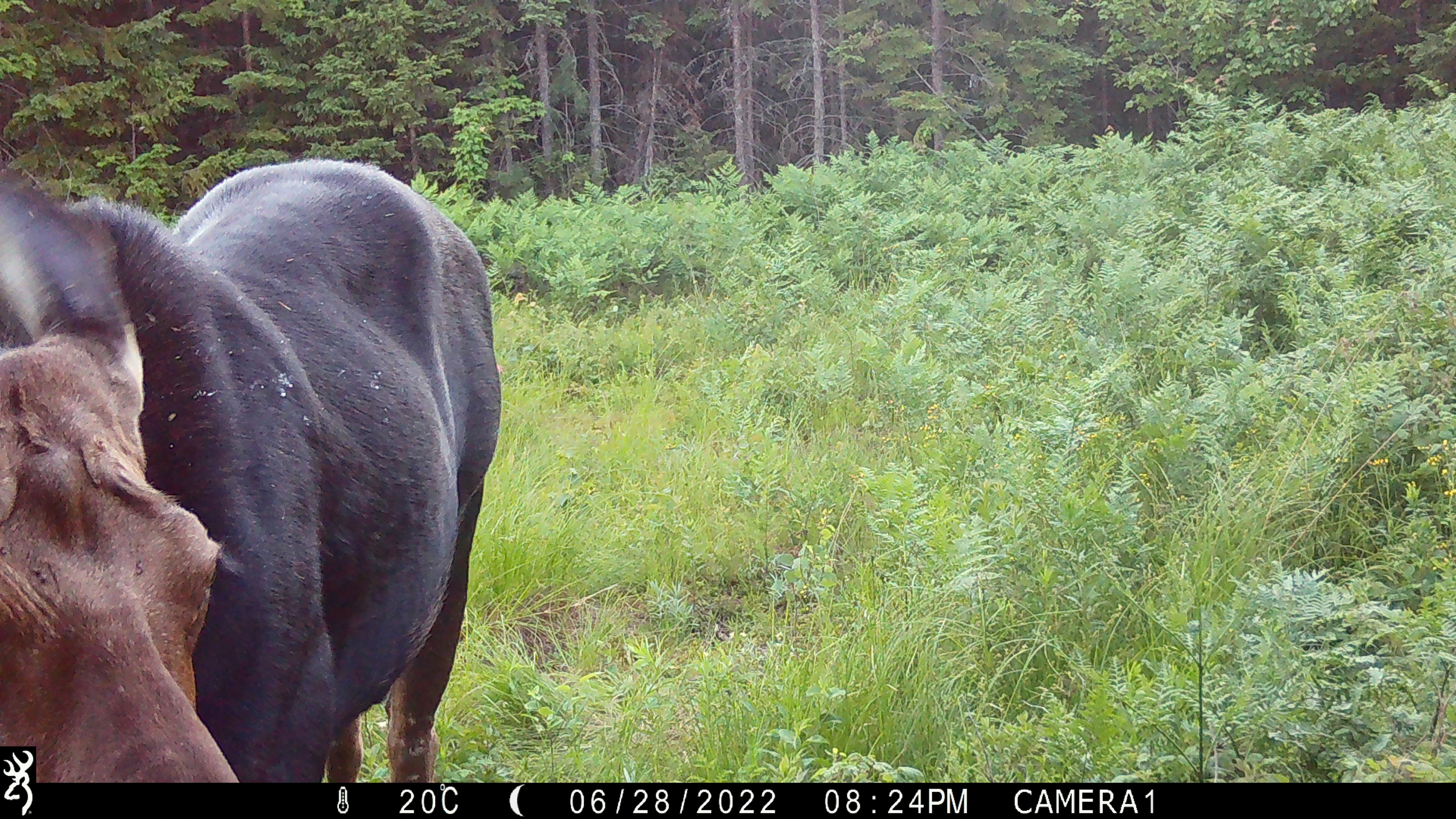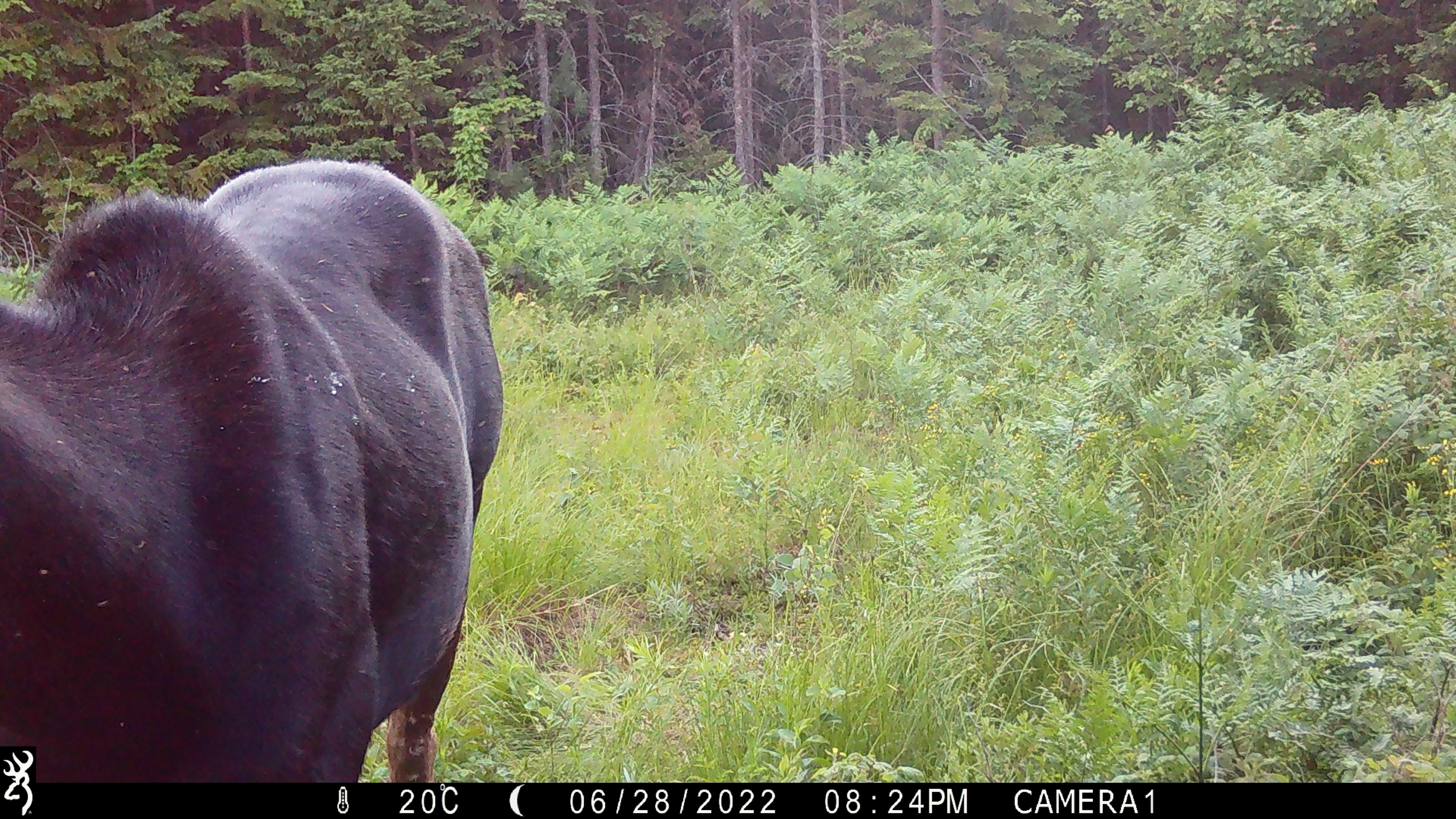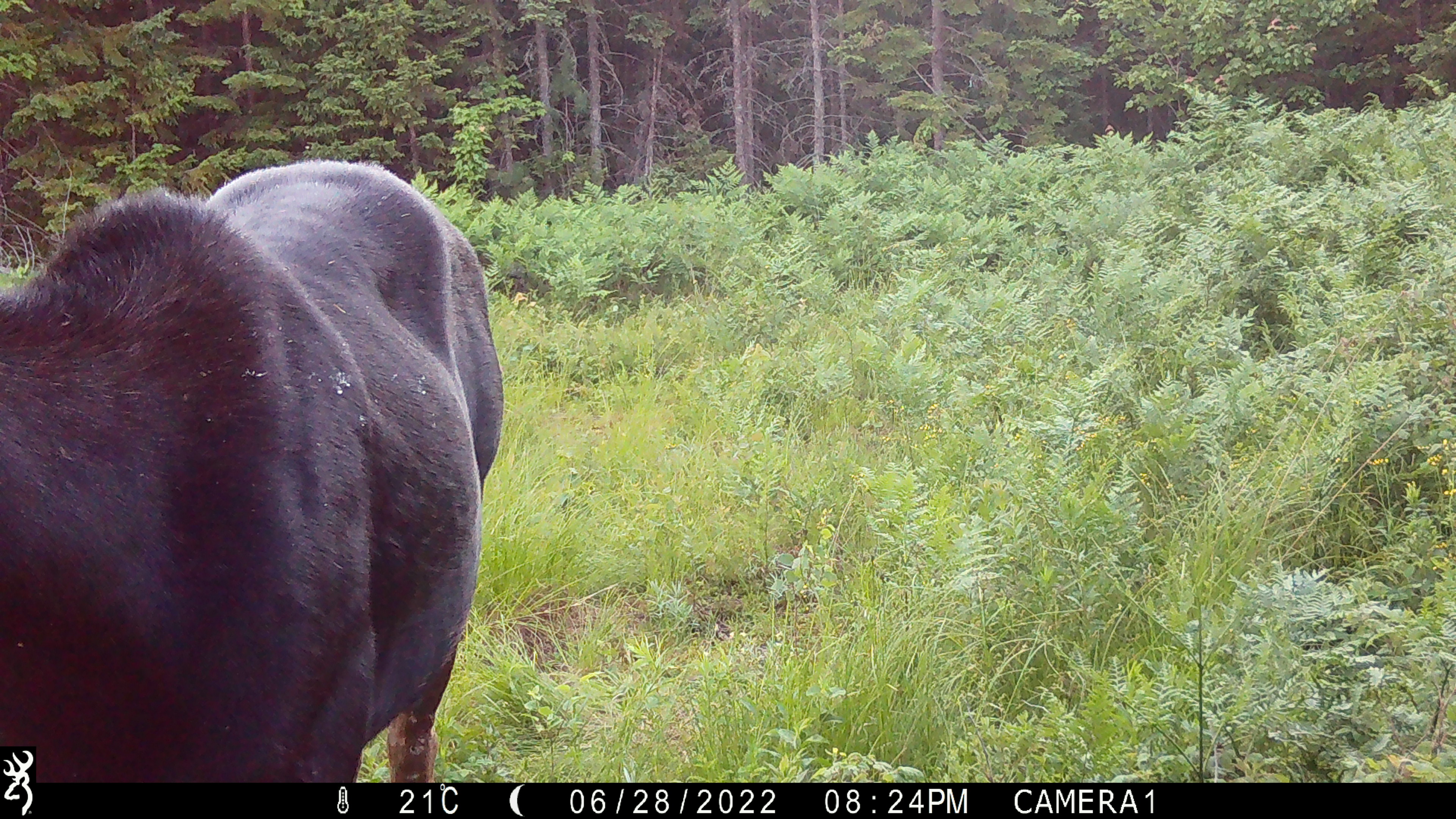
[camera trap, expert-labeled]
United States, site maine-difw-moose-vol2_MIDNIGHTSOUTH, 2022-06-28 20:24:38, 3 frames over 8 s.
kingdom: Animalia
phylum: Chordata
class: Mammalia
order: Artiodactyla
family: Cervidae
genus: Alces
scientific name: Alces alces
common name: moose